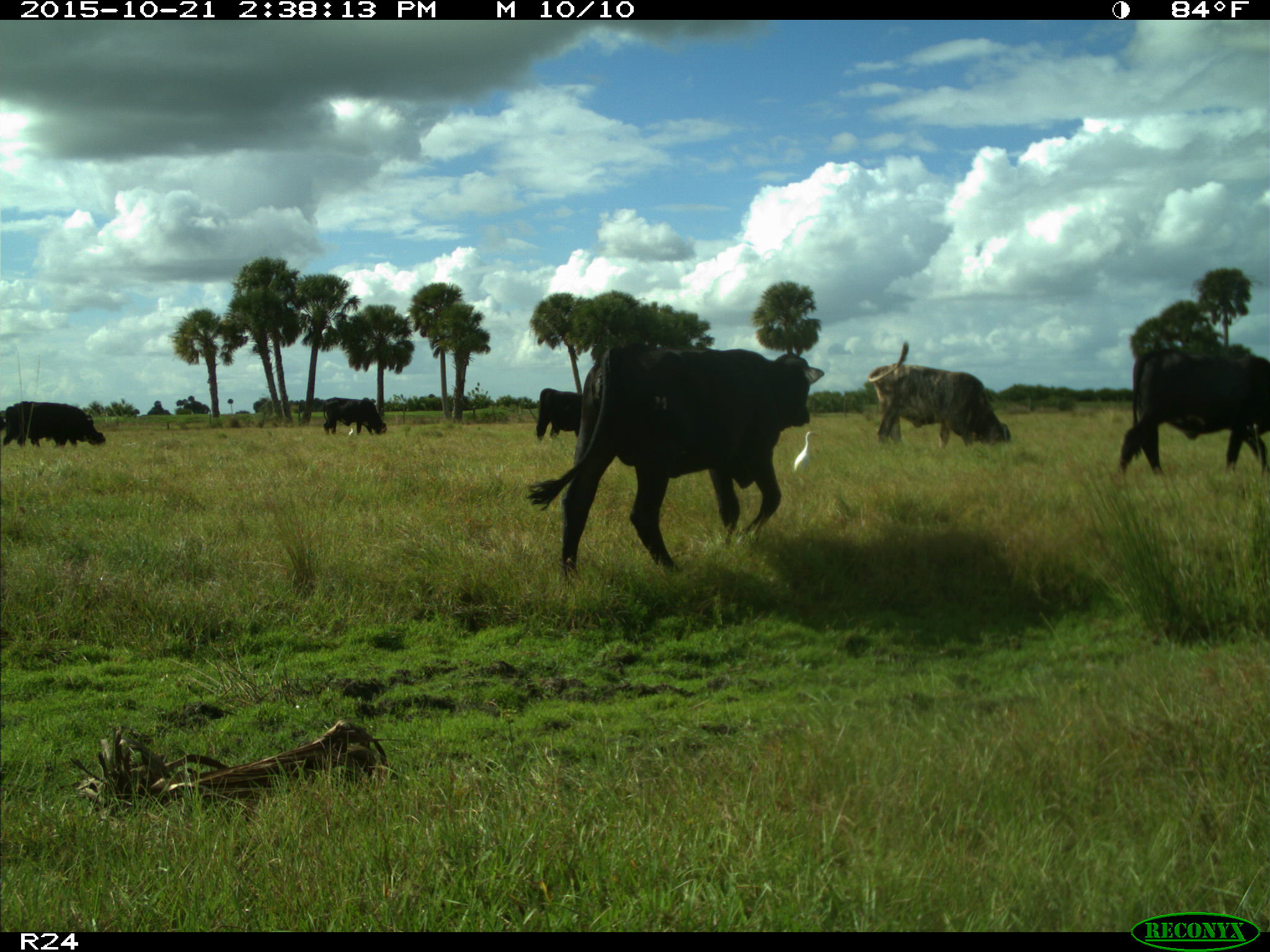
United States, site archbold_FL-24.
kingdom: Animalia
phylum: Chordata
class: Mammalia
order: Artiodactyla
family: Bovidae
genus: Bos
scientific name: Bos taurus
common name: domestic cow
Bos taurus (domestic cow).